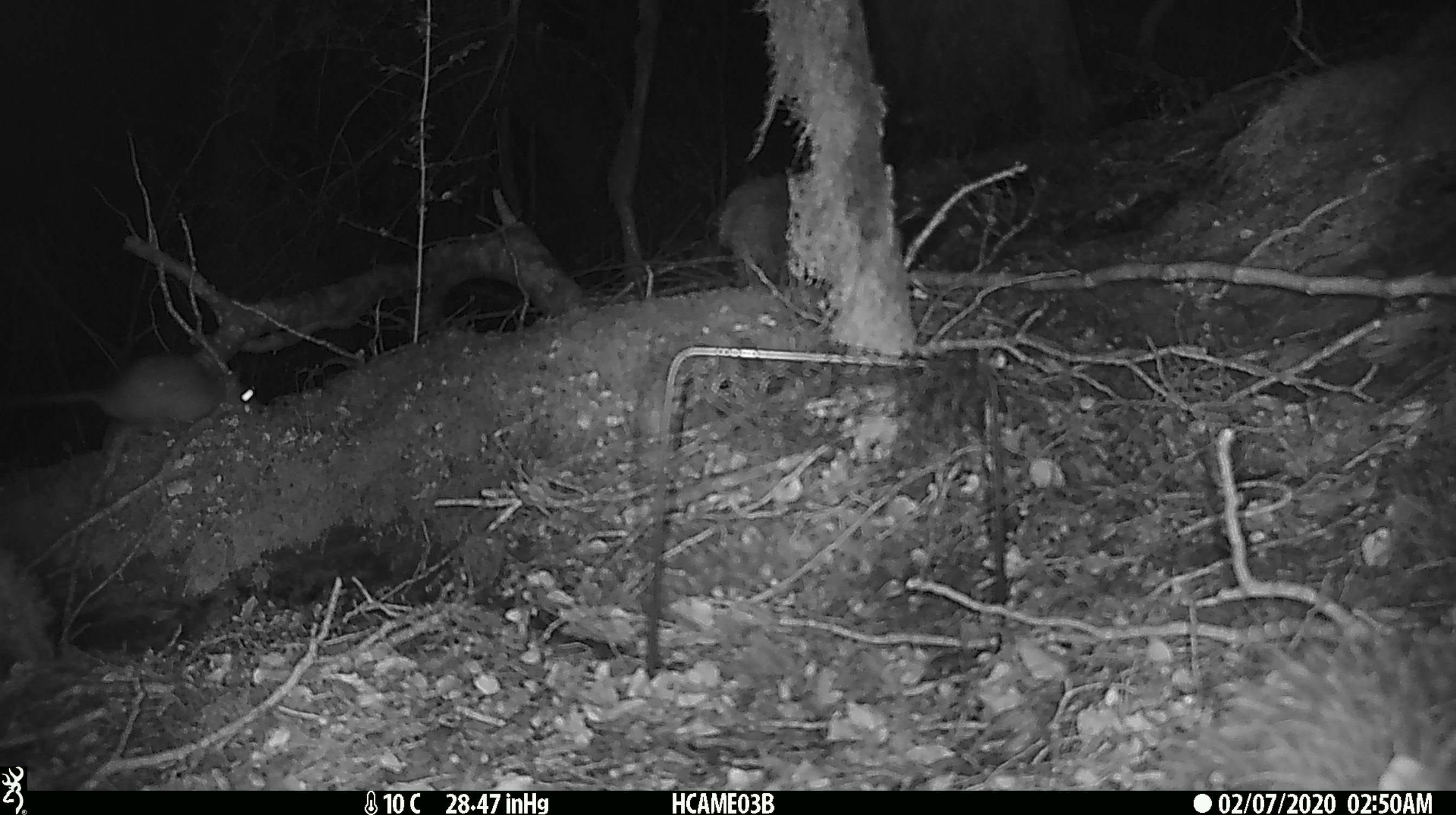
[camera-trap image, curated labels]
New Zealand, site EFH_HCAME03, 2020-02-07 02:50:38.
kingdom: Animalia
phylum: Chordata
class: Mammalia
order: Rodentia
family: Muridae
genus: Rattus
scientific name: Rattus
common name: rat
Rat (Rattus).